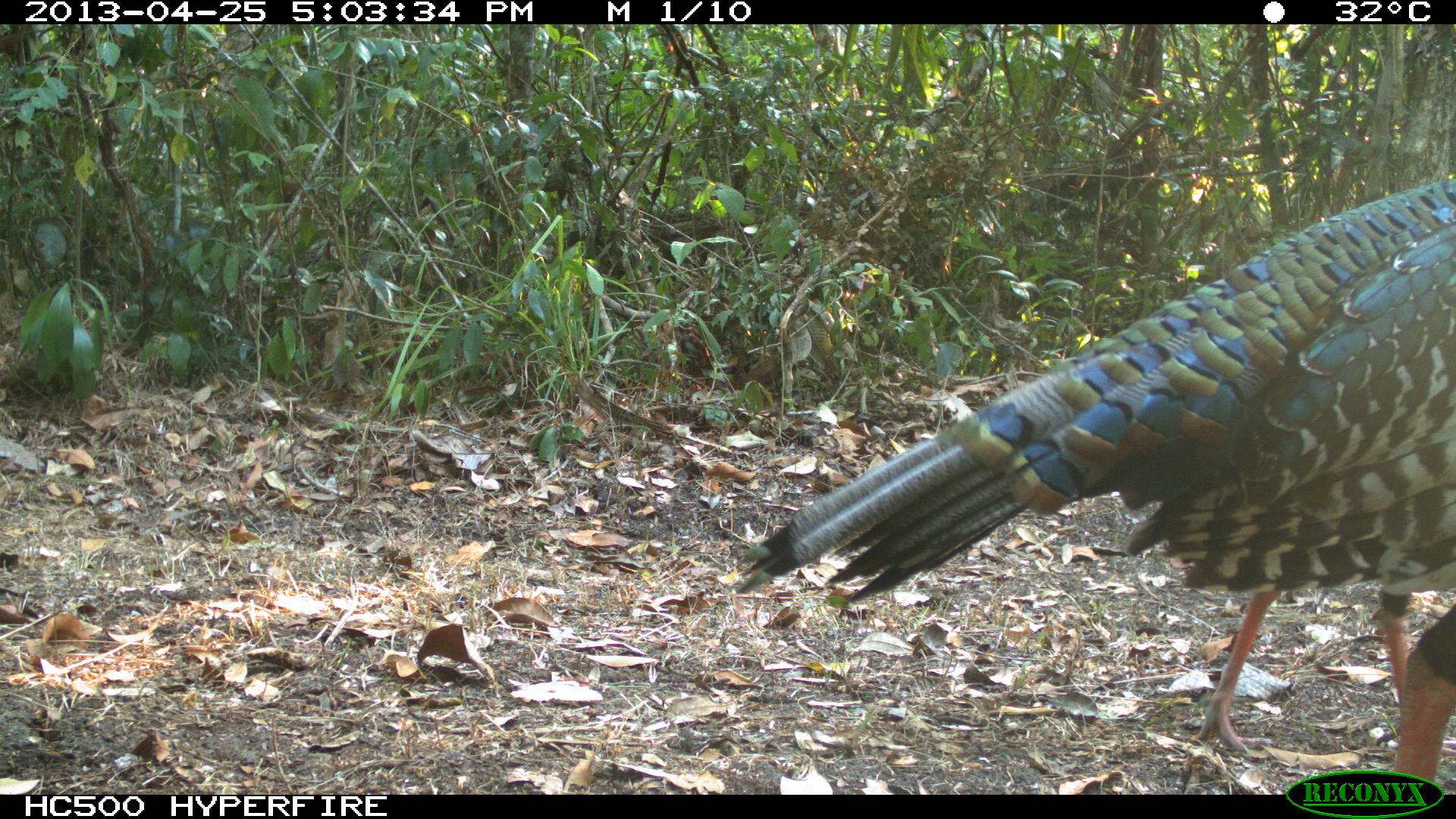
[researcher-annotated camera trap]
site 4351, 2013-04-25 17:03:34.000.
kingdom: Animalia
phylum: Chordata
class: Aves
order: Galliformes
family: Phasianidae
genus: Meleagris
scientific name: Meleagris ocellata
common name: ocellated turkey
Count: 3.